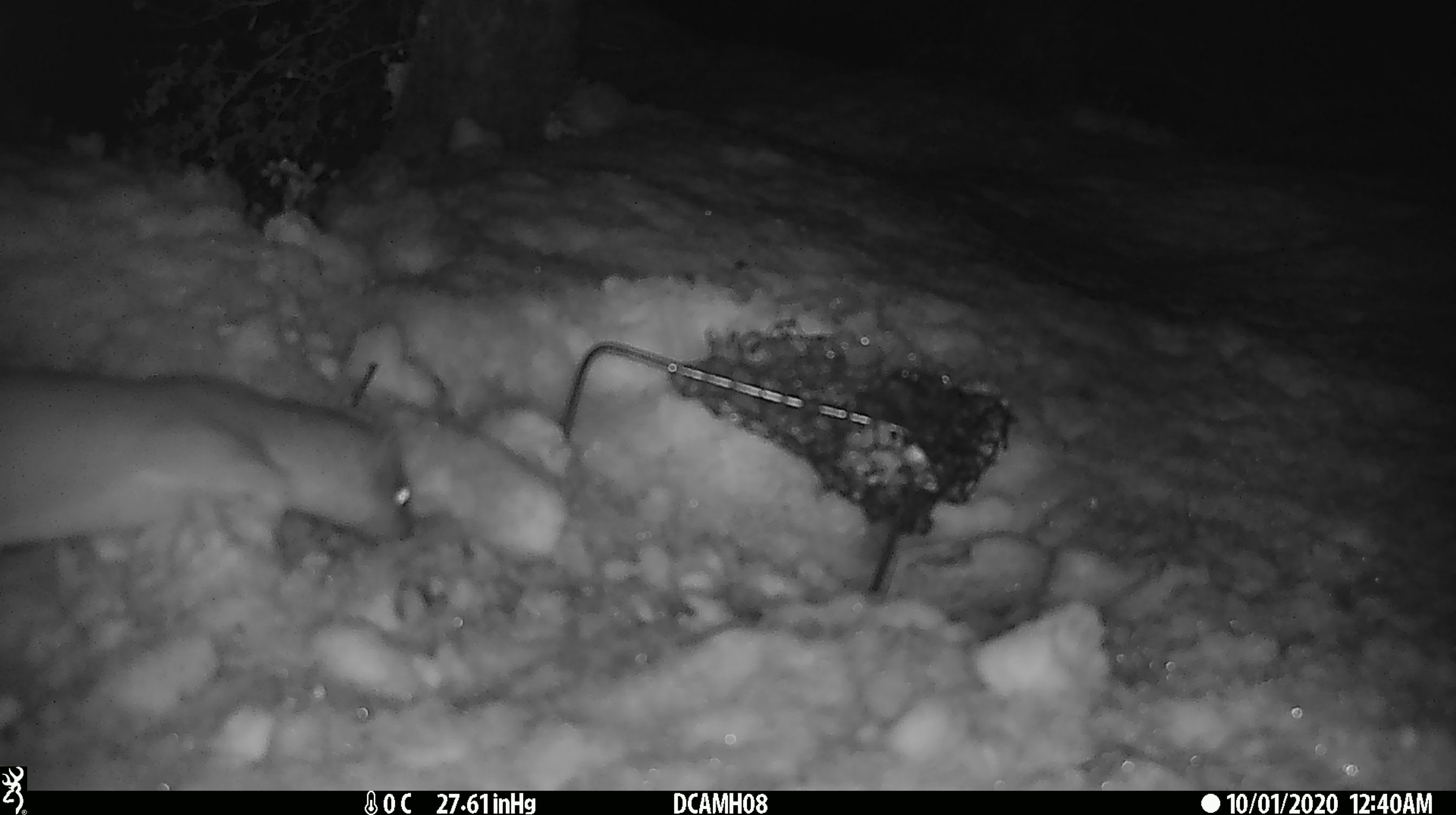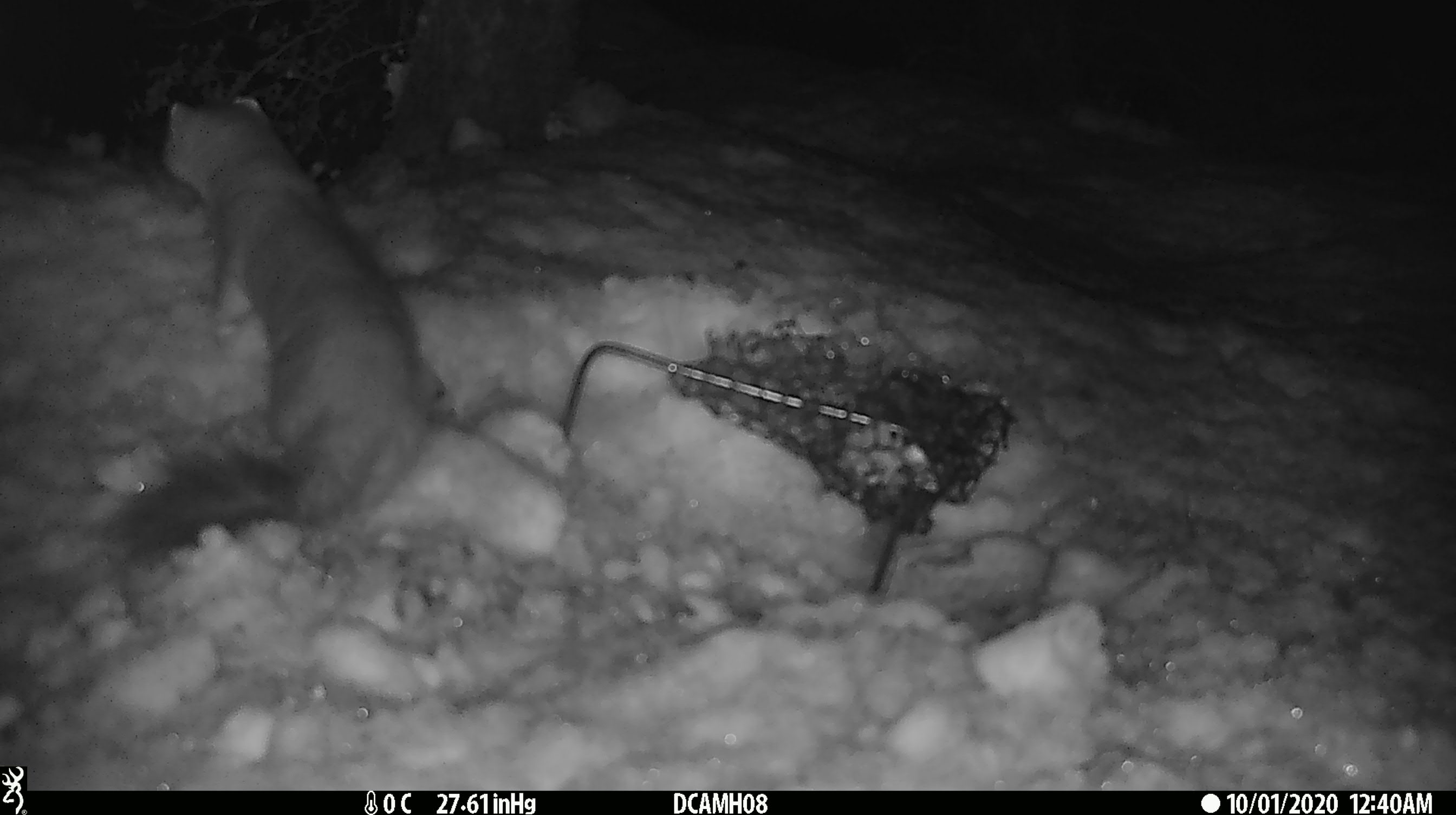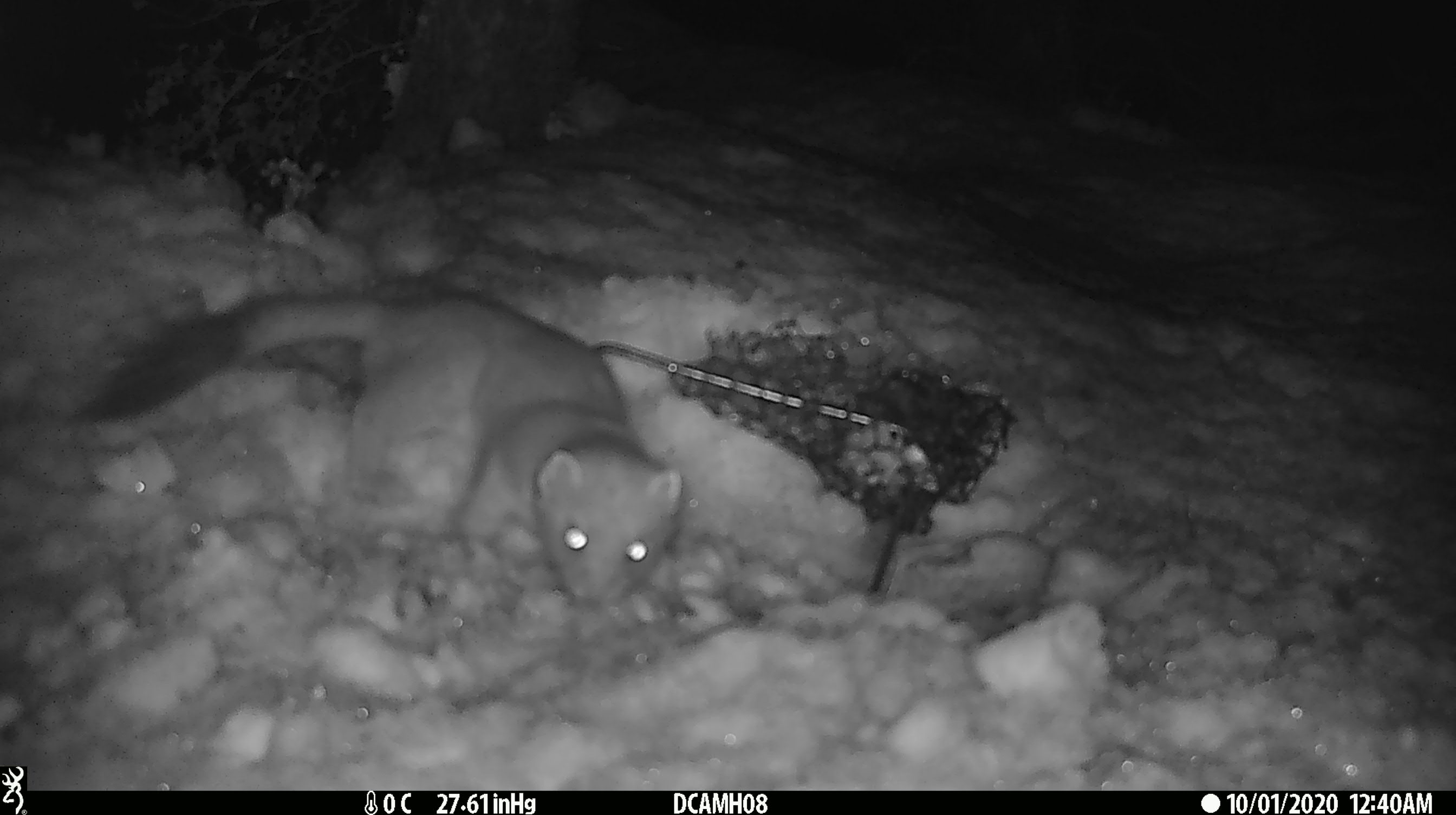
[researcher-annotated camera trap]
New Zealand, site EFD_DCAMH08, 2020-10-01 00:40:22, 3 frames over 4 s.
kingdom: Animalia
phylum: Chordata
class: Mammalia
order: Carnivora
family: Mustelidae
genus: Mustela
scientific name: Mustela erminea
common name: stoat